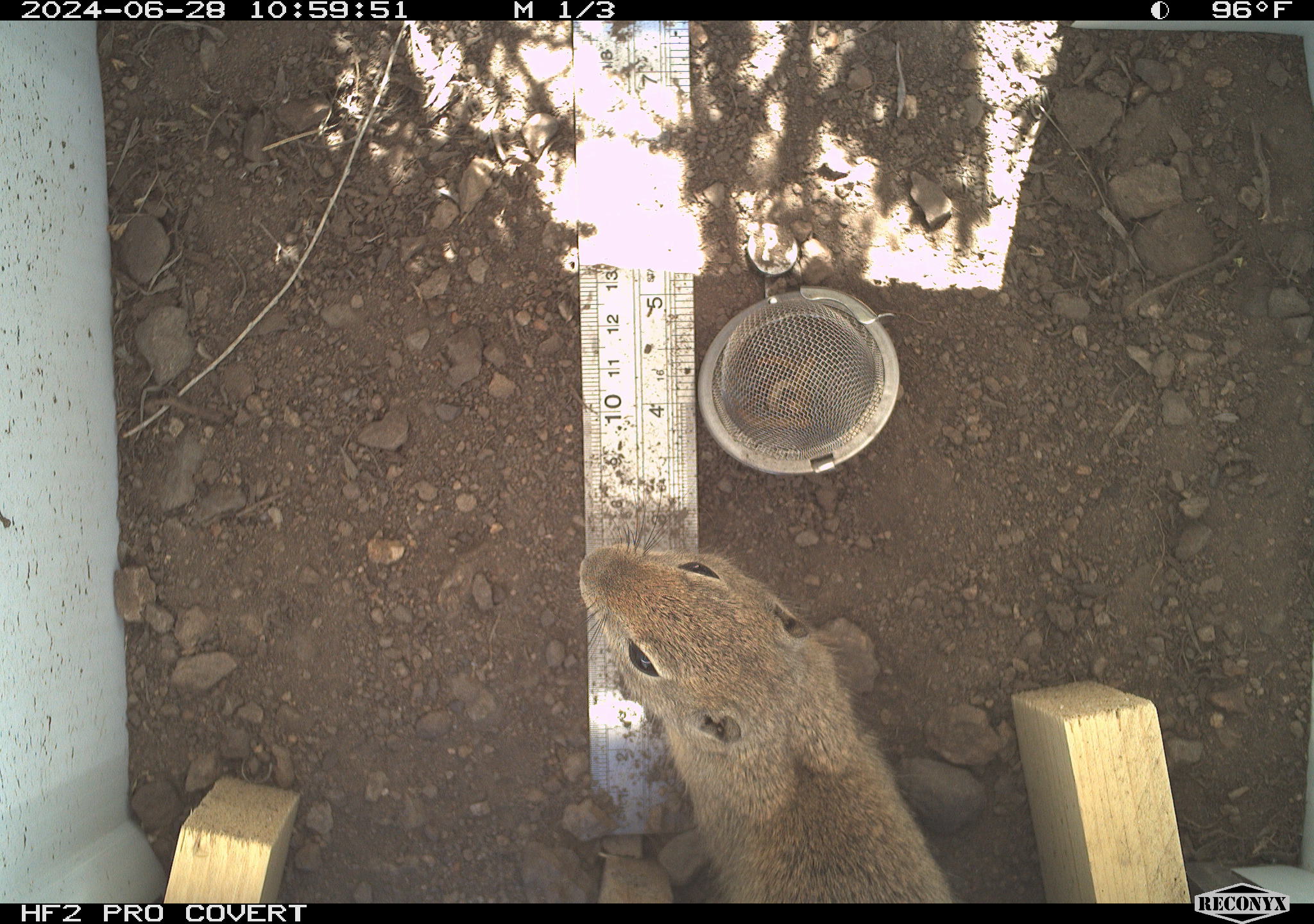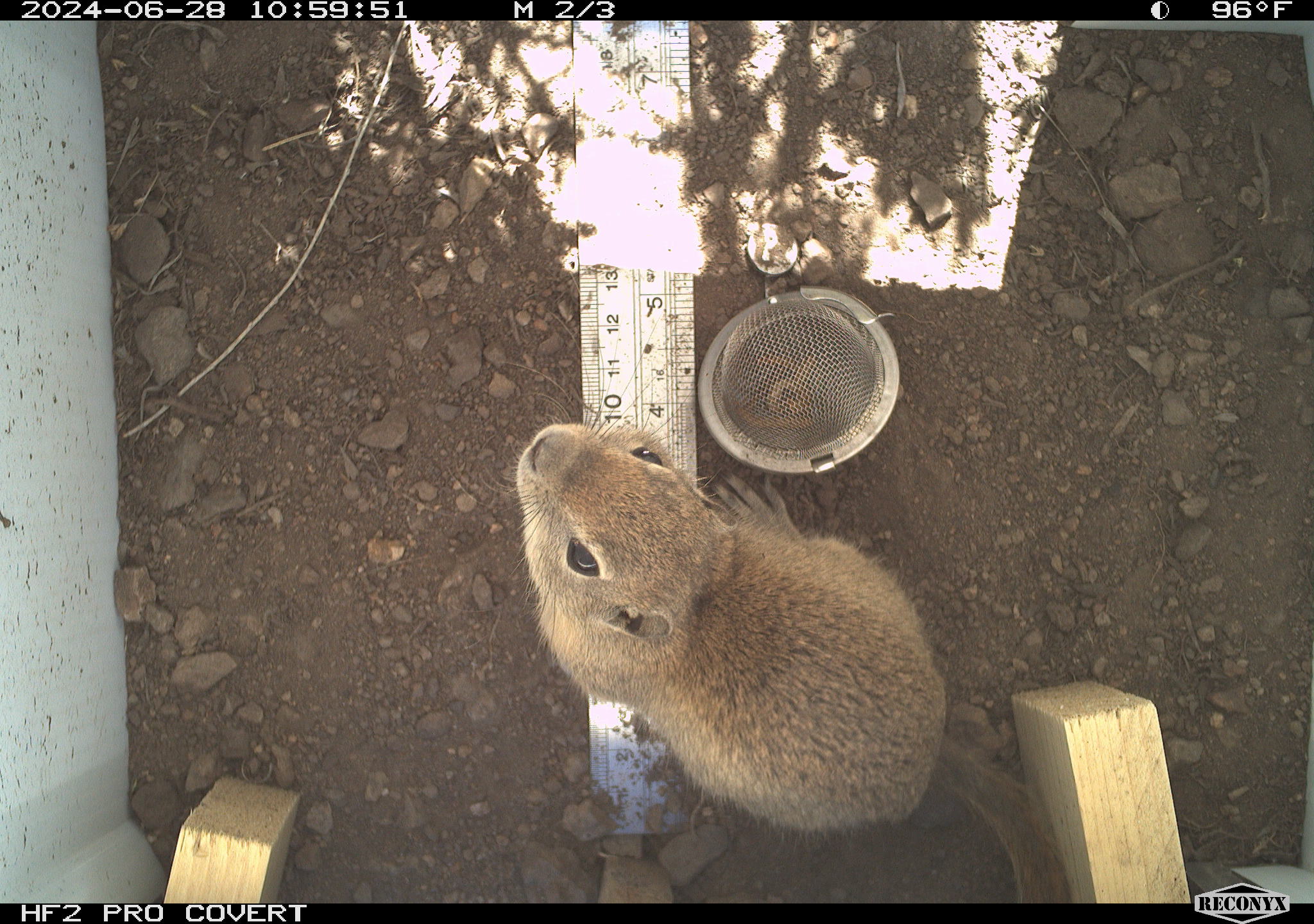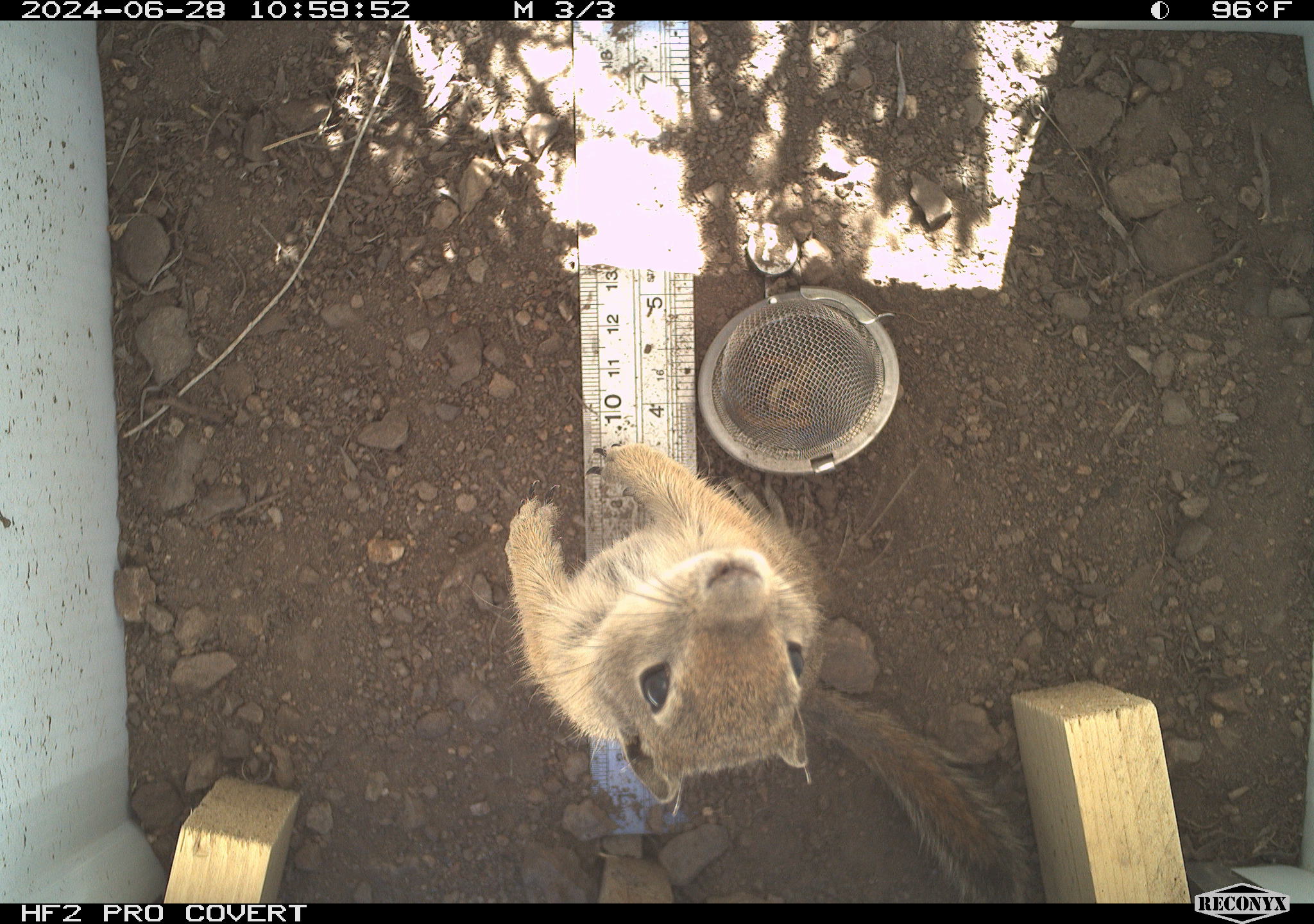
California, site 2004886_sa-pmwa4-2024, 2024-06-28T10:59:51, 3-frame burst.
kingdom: Animalia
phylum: Chordata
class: Mammalia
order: Rodentia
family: Sciuridae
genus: Urocitellus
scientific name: Urocitellus beldingi beldingi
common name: belding's ground squirrel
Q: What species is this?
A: Belding's ground squirrel (Urocitellus beldingi beldingi).